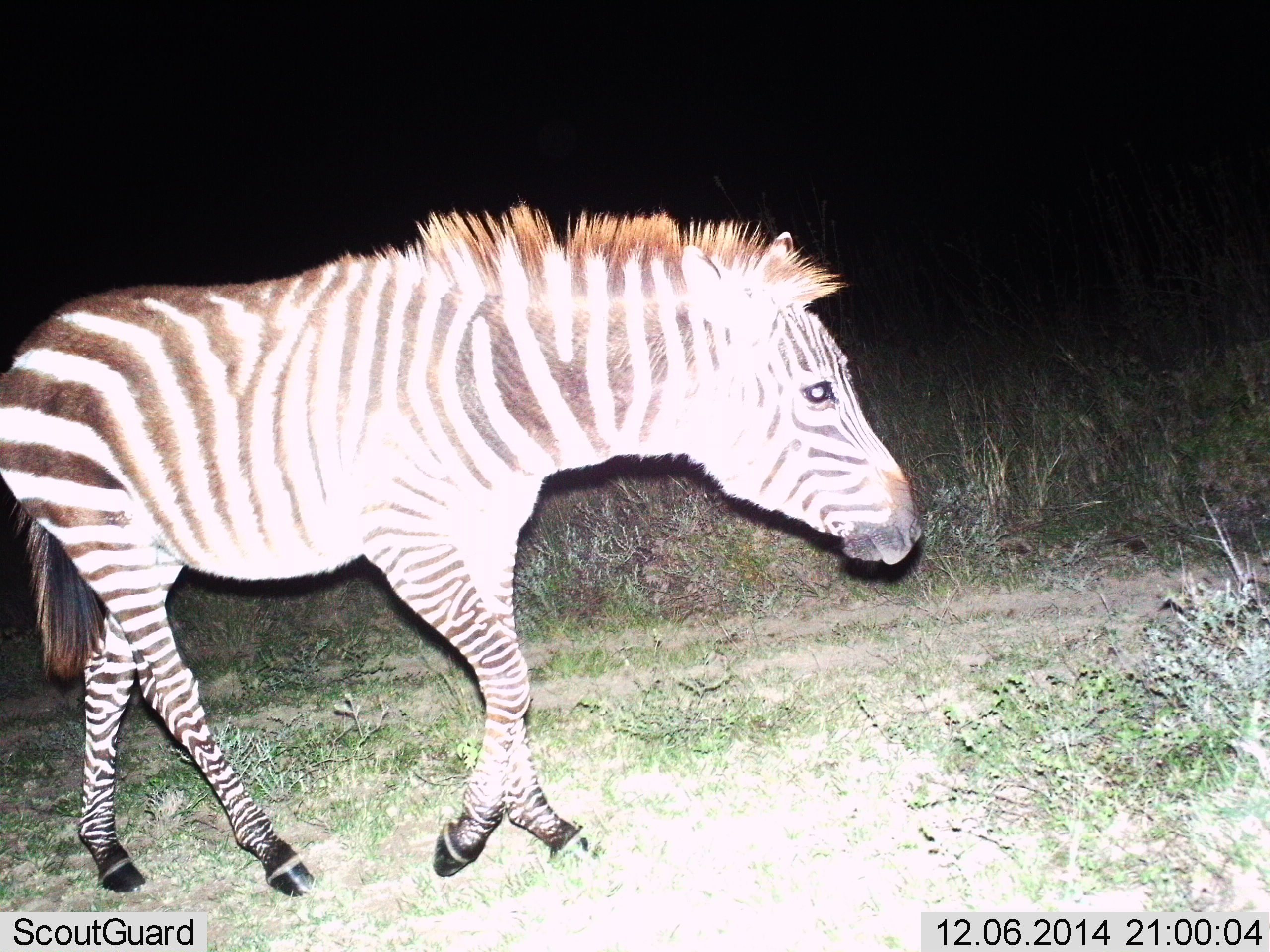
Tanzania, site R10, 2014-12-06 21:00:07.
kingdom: Animalia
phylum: Chordata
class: Mammalia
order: Perissodactyla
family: Equidae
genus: Equus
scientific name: Equus quagga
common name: plains zebra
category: zebra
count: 1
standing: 20%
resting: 0%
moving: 80%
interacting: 0%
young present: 0%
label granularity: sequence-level